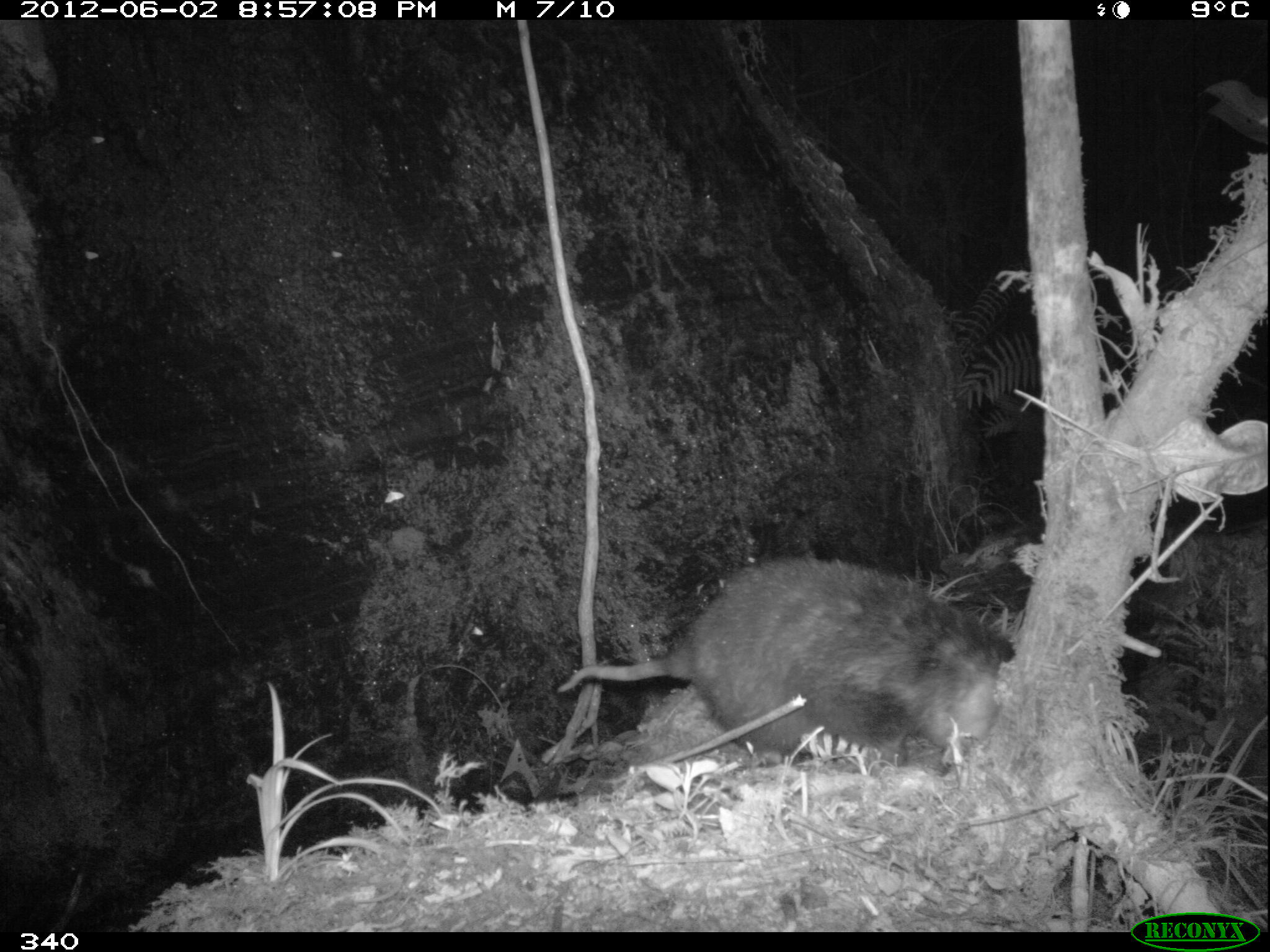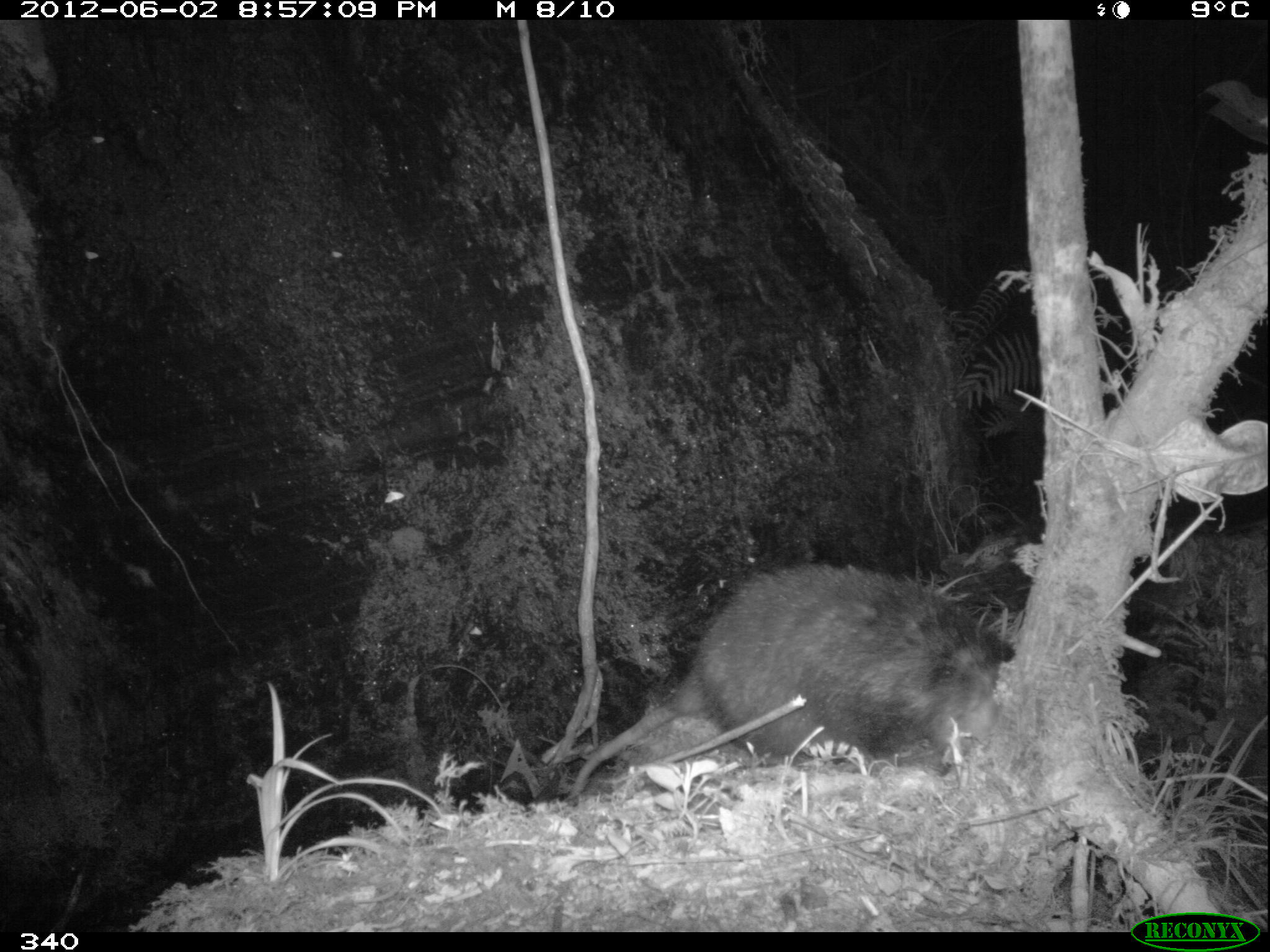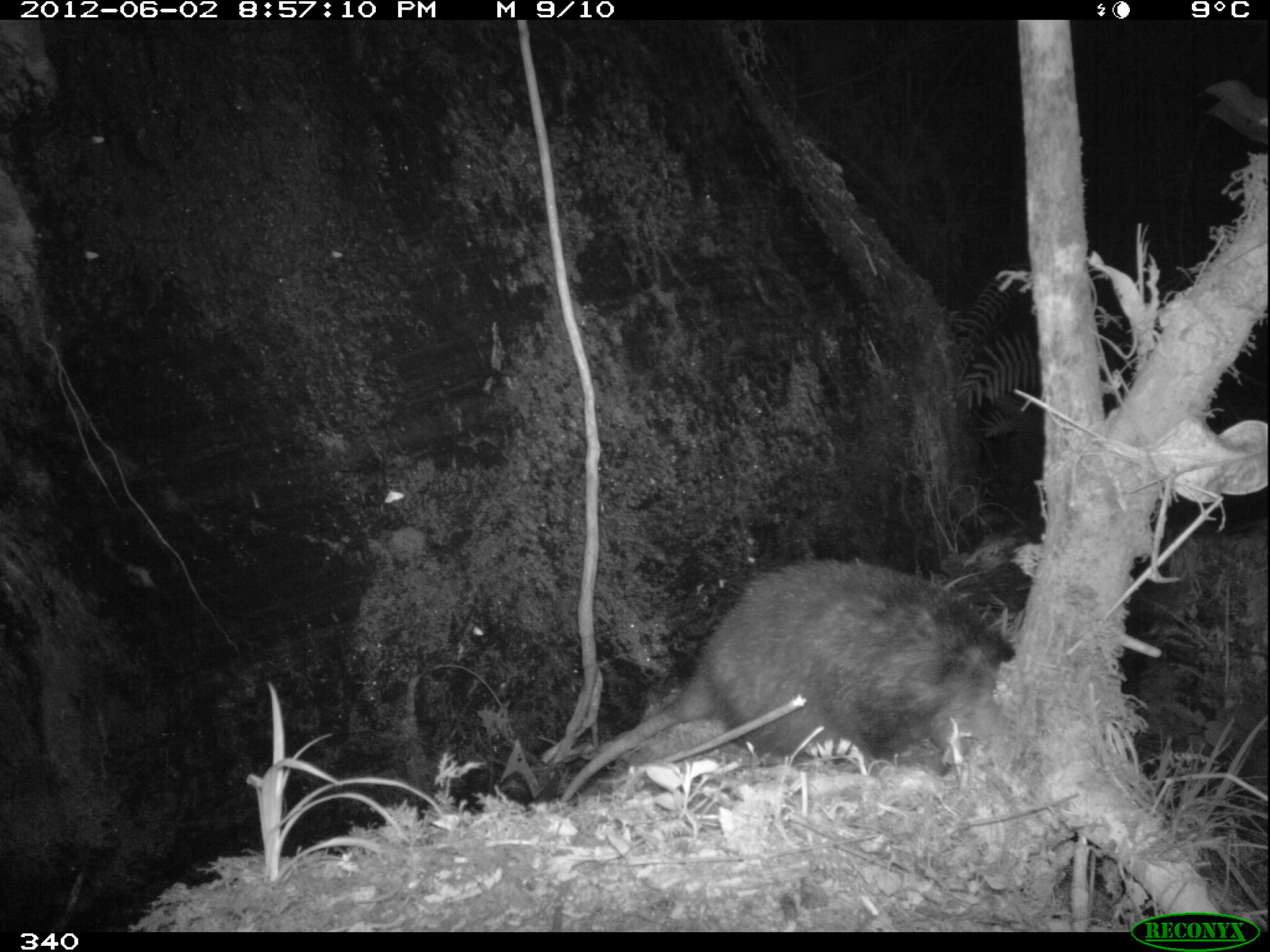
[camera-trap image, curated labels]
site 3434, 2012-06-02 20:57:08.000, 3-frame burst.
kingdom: Animalia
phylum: Chordata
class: Mammalia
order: Didelphimorphia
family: Didelphidae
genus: Didelphis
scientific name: Didelphis pernigra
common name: andean white-eared opossum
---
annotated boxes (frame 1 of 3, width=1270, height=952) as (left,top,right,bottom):
didelphis pernigra: (551,554,1014,765)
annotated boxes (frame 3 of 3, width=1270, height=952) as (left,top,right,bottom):
didelphis pernigra: (554,555,1012,803)